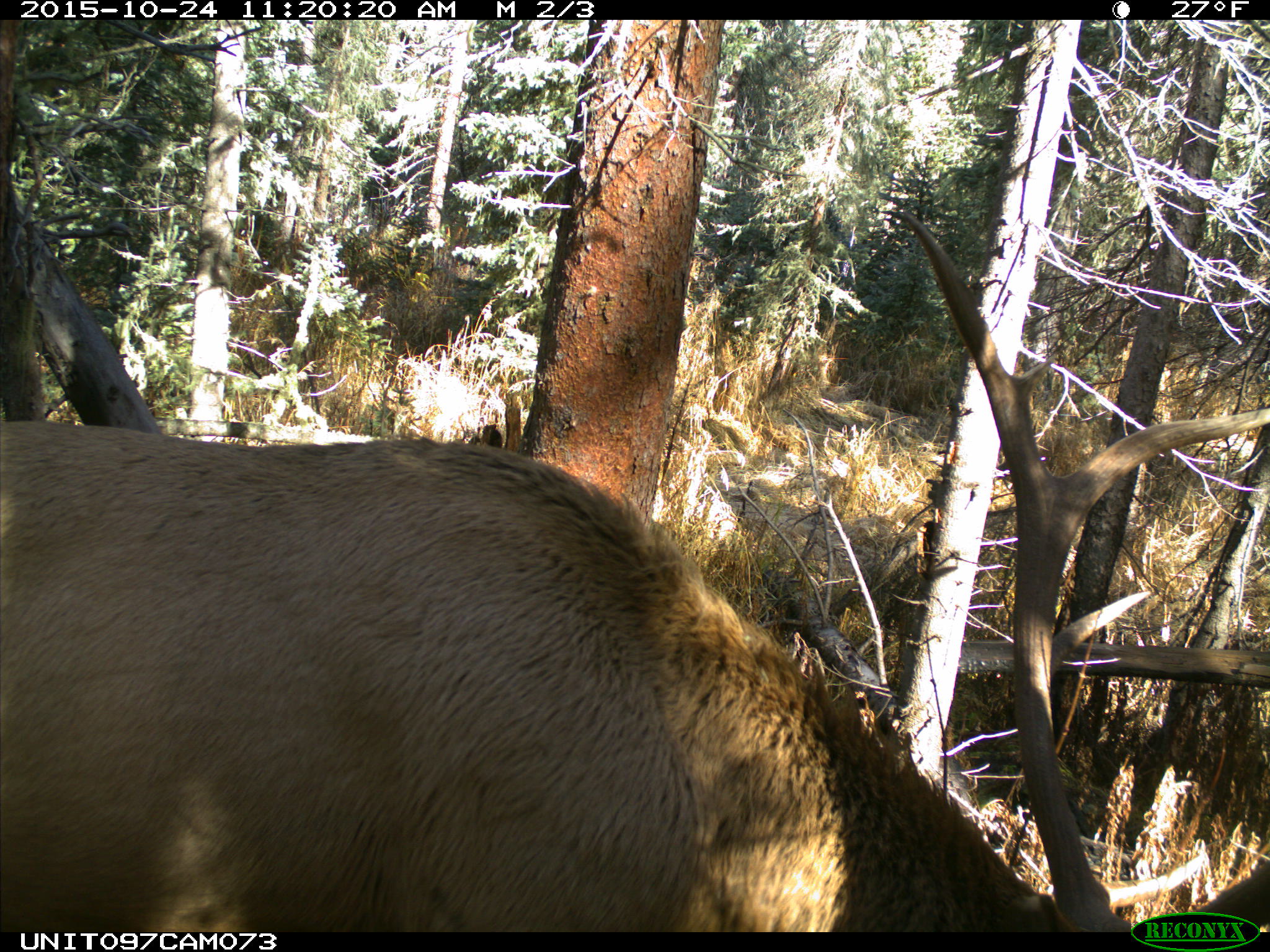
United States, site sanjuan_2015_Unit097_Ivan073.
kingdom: Animalia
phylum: Chordata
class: Mammalia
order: Artiodactyla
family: Cervidae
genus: Cervus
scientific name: Cervus elaphus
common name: red deer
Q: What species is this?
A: Cervus elaphus (red deer).